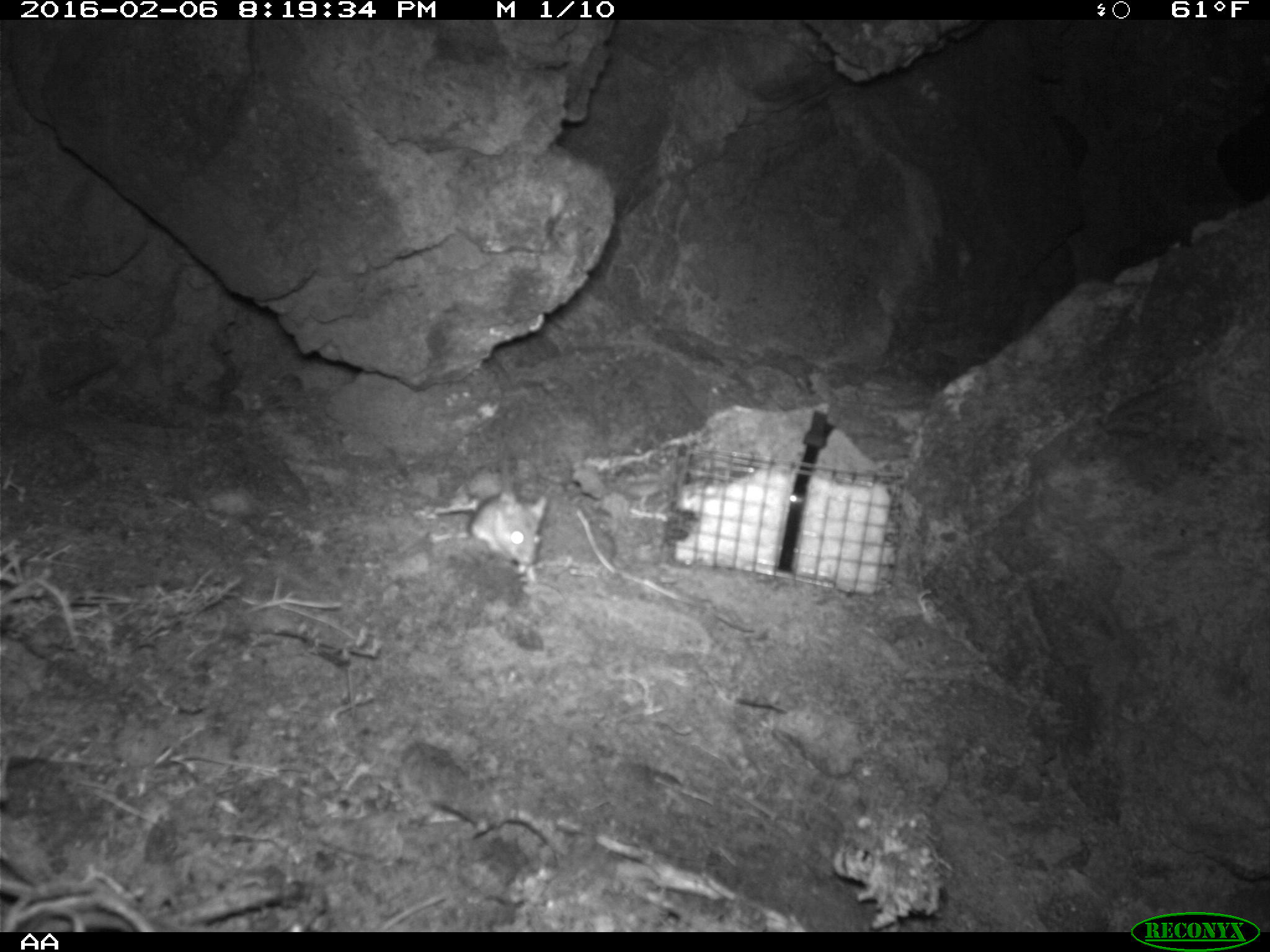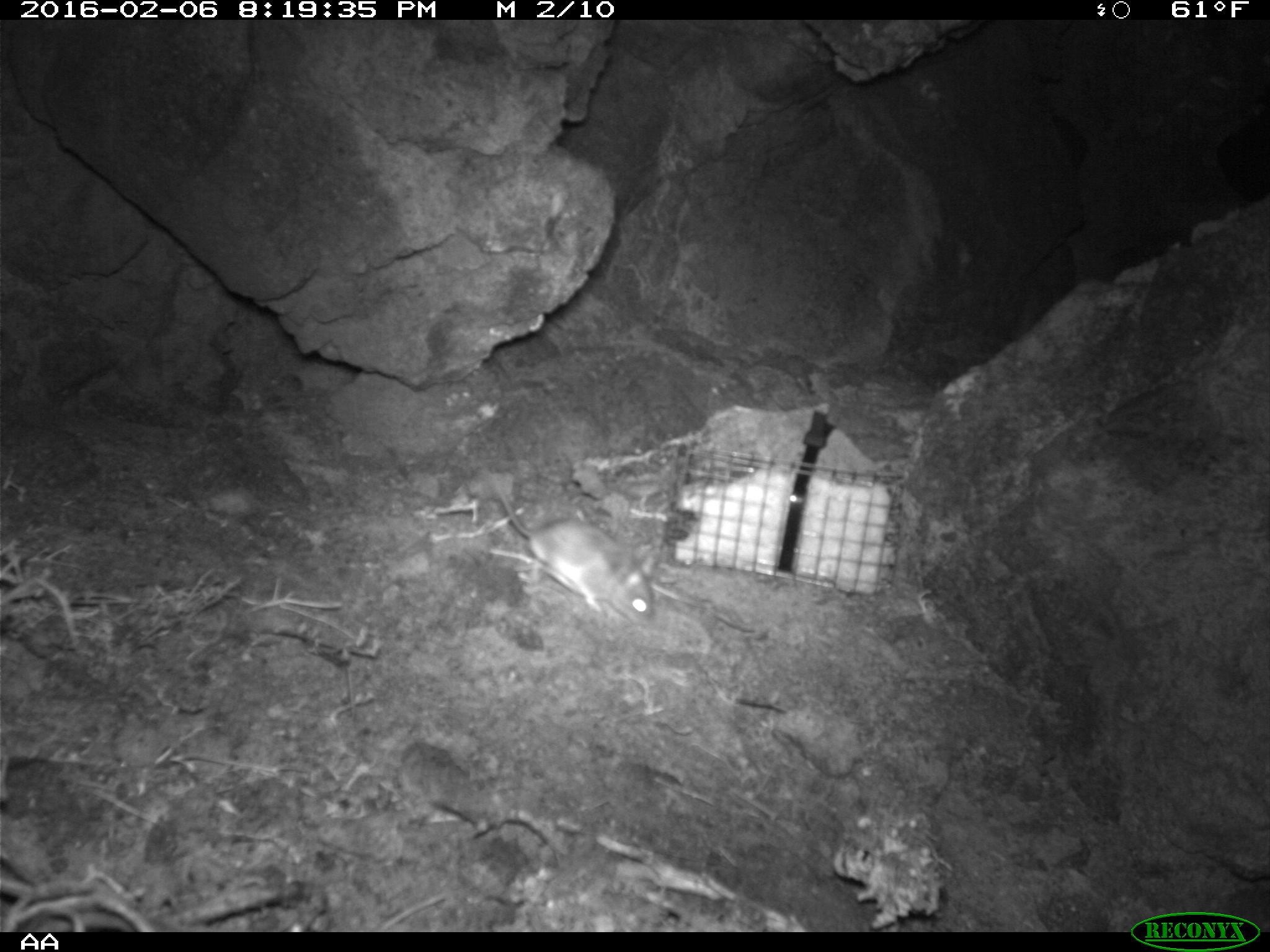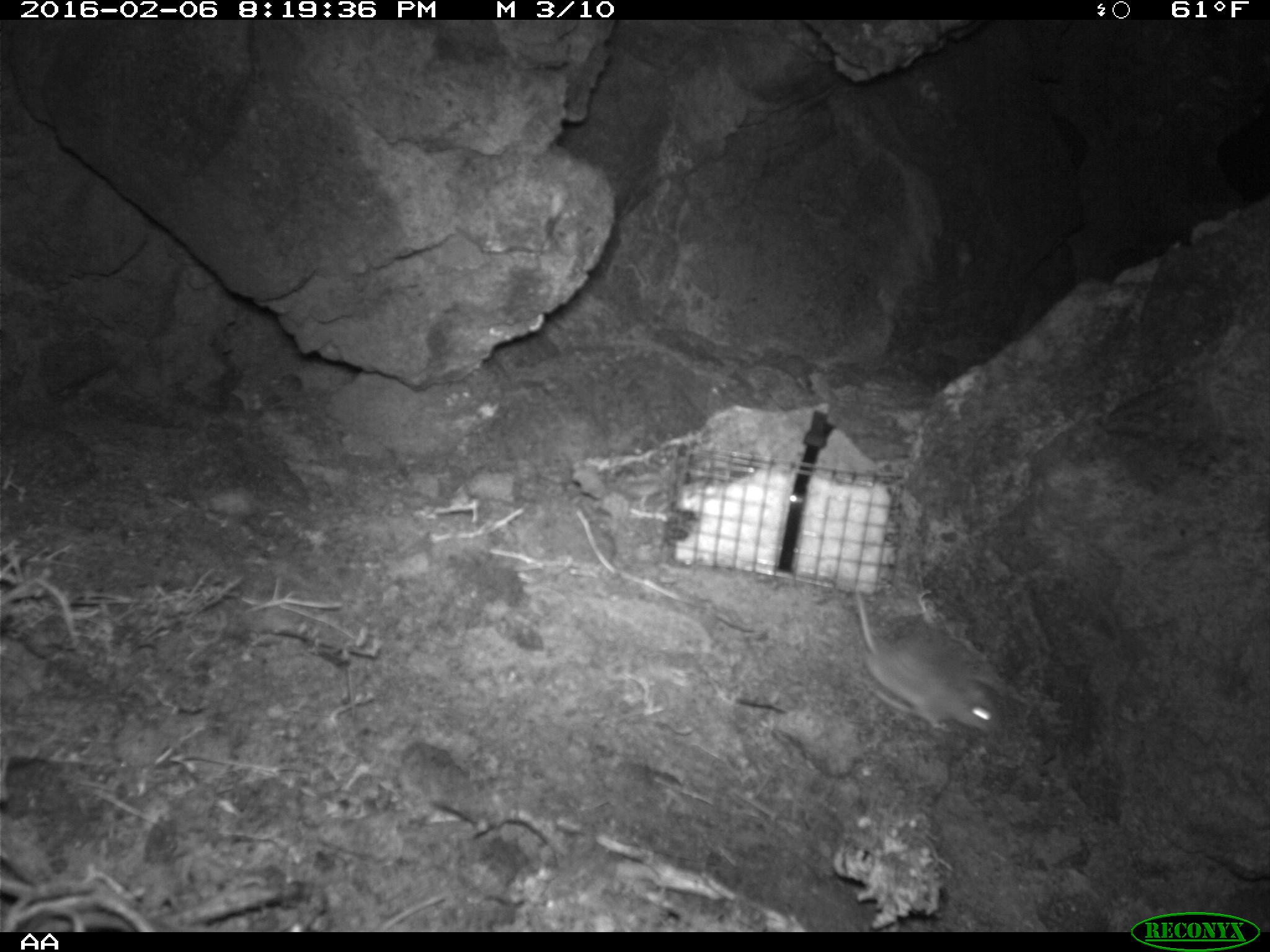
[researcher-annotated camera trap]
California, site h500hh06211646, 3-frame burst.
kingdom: Animalia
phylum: Chordata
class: Mammalia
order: Rodentia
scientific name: Rodentia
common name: rodent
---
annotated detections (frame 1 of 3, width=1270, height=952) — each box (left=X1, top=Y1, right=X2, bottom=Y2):
rodent: (left=467, top=479, right=546, bottom=566)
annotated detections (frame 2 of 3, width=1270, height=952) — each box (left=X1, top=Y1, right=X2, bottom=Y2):
rodent: (left=484, top=471, right=655, bottom=627)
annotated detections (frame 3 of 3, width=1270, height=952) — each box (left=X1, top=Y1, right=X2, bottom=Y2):
rodent: (left=849, top=580, right=1000, bottom=733)